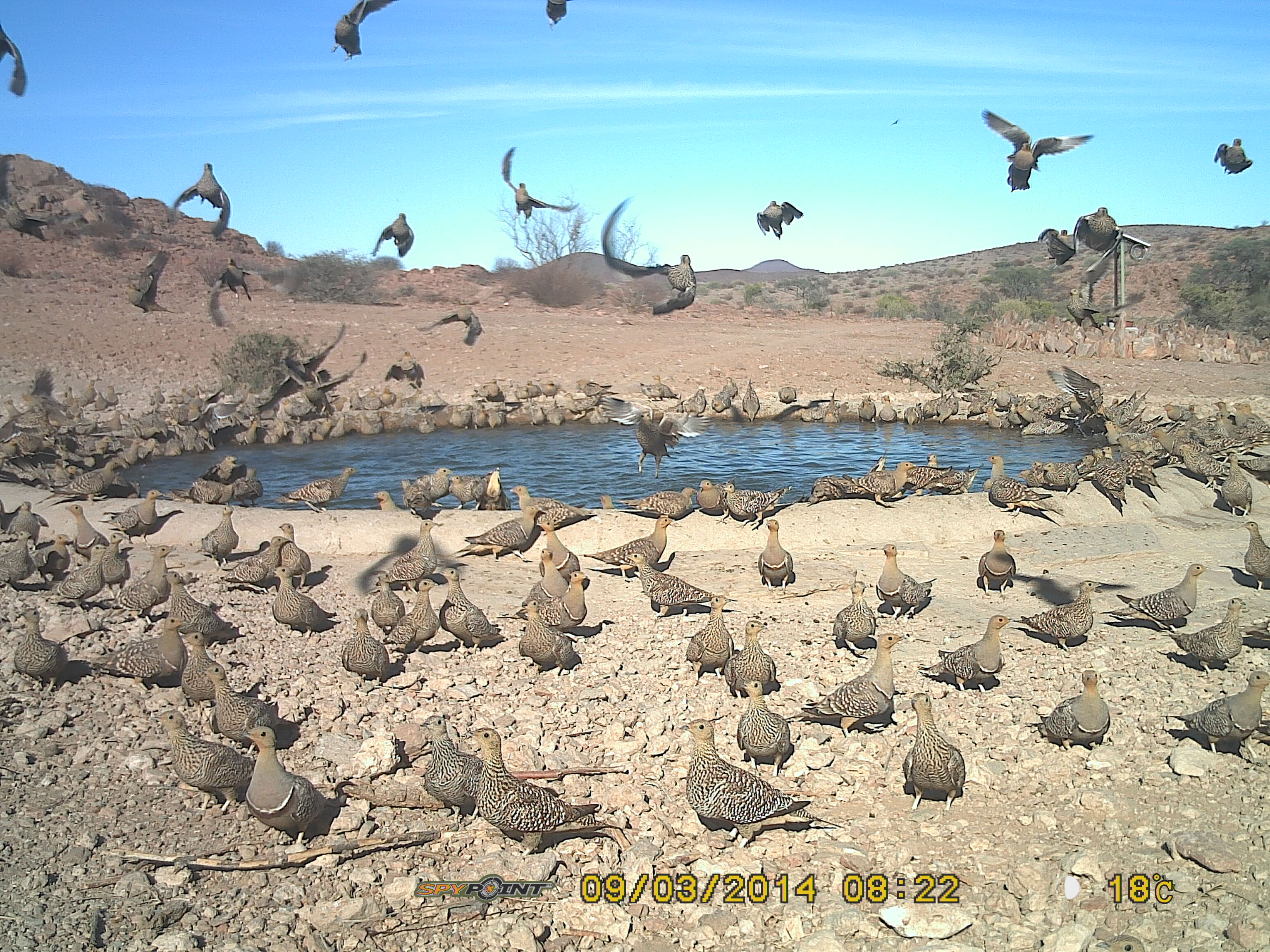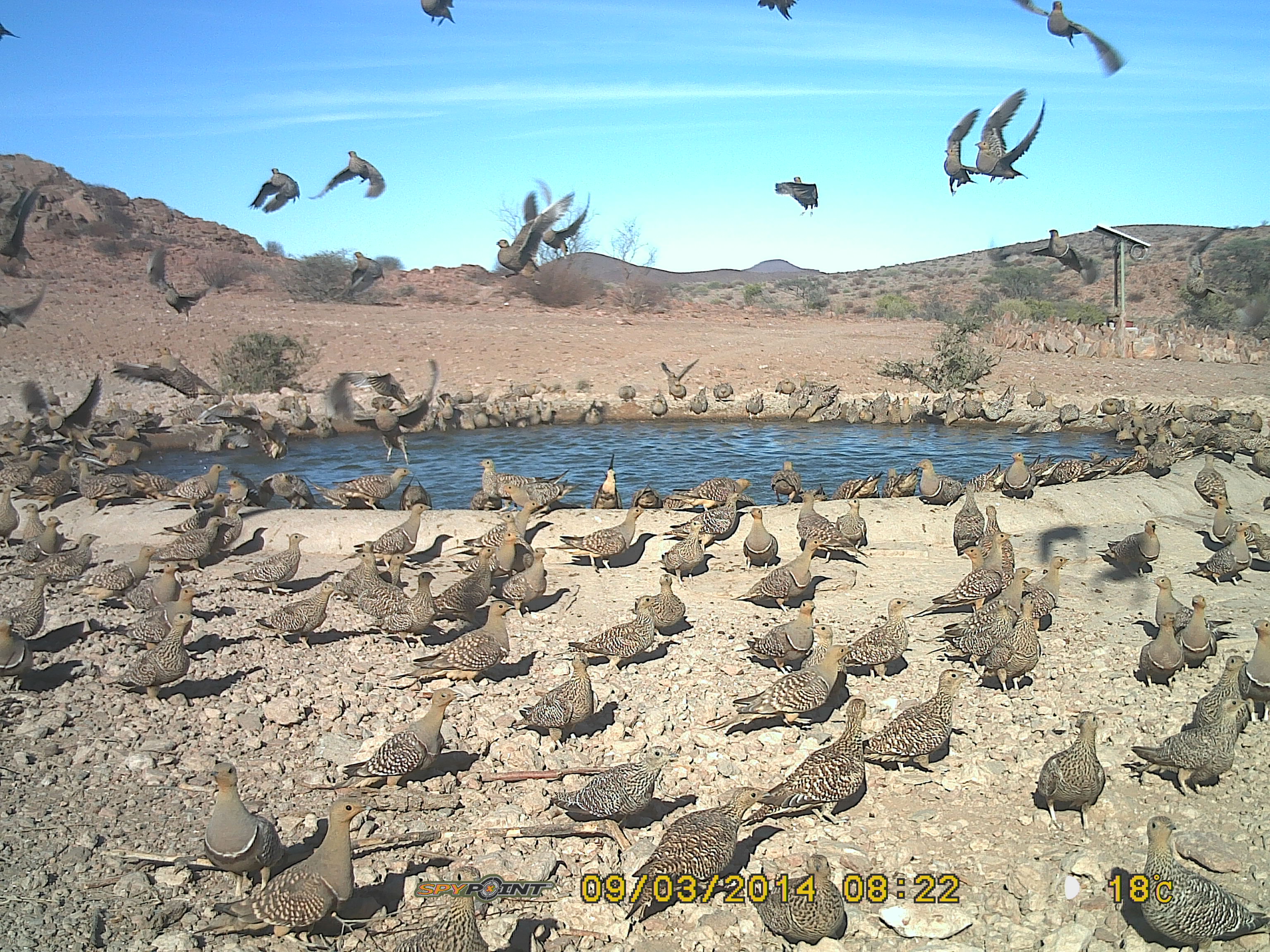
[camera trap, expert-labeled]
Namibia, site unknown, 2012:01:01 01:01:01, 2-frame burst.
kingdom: Animalia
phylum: Chordata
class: Aves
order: Pterocliformes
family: Pteroclidae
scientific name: Pteroclidae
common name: sandgrouse